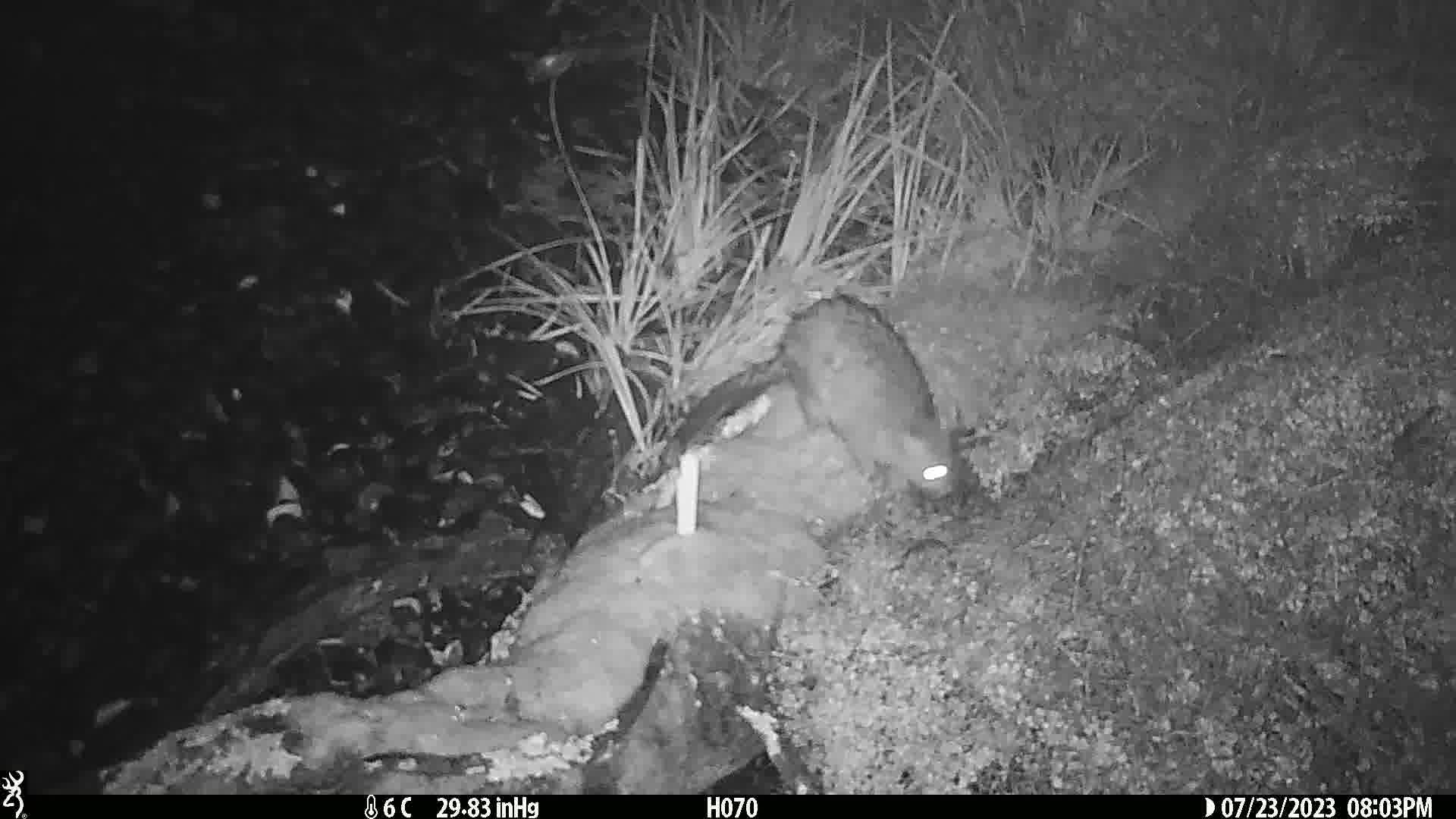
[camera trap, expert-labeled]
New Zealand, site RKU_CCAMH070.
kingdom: Animalia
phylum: Chordata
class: Mammalia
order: Diprotodontia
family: Phalangeridae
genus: Trichosurus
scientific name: Trichosurus vulpecula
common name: common brushtail possum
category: possum